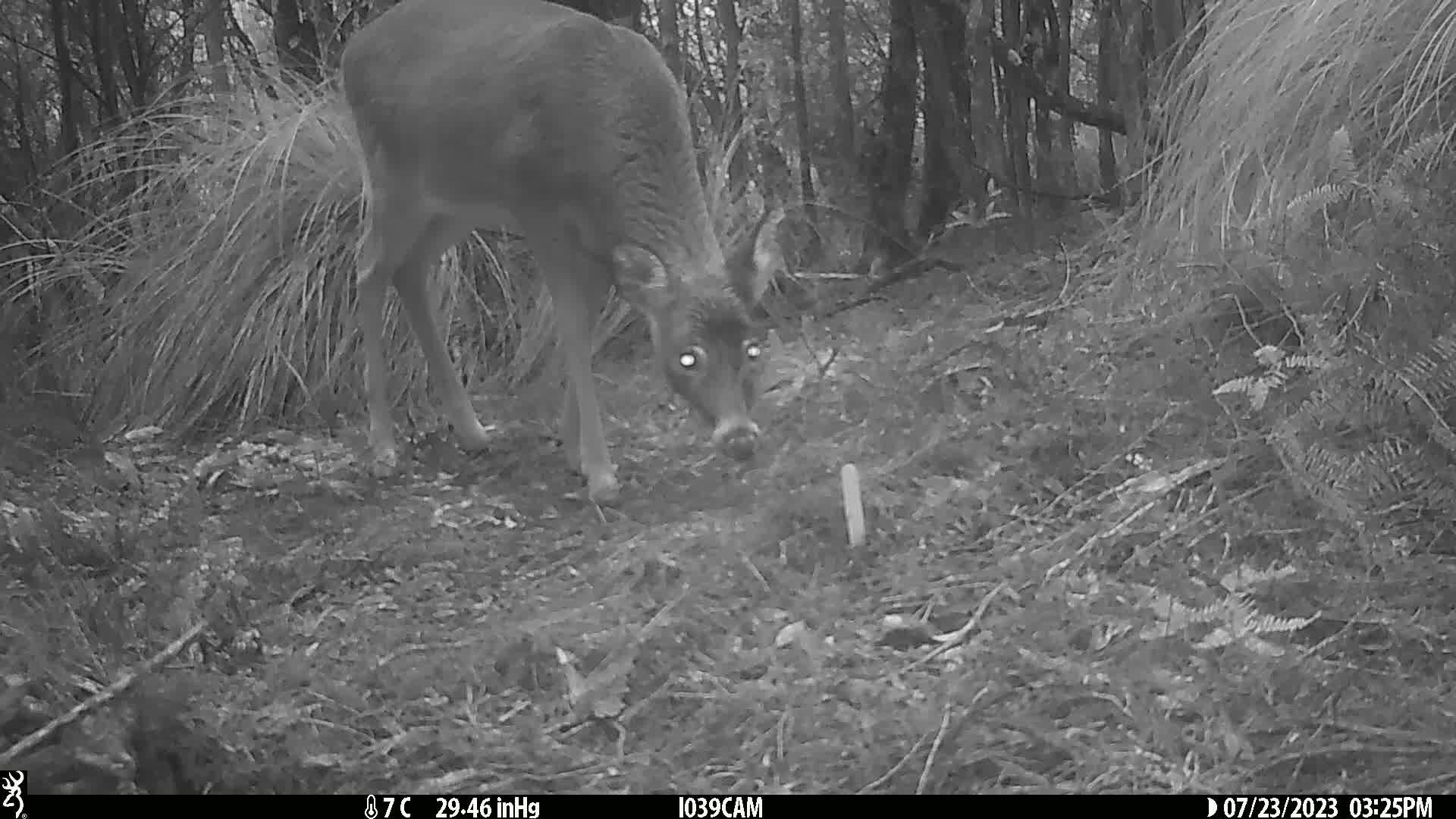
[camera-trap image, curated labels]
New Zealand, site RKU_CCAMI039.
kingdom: Animalia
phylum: Chordata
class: Mammalia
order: Artiodactyla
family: Cervidae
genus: Odocoileus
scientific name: Odocoileus virginianus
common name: white-tailed deer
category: white tailed deer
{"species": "white tailed deer (white-tailed deer) (Odocoileus virginianus)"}